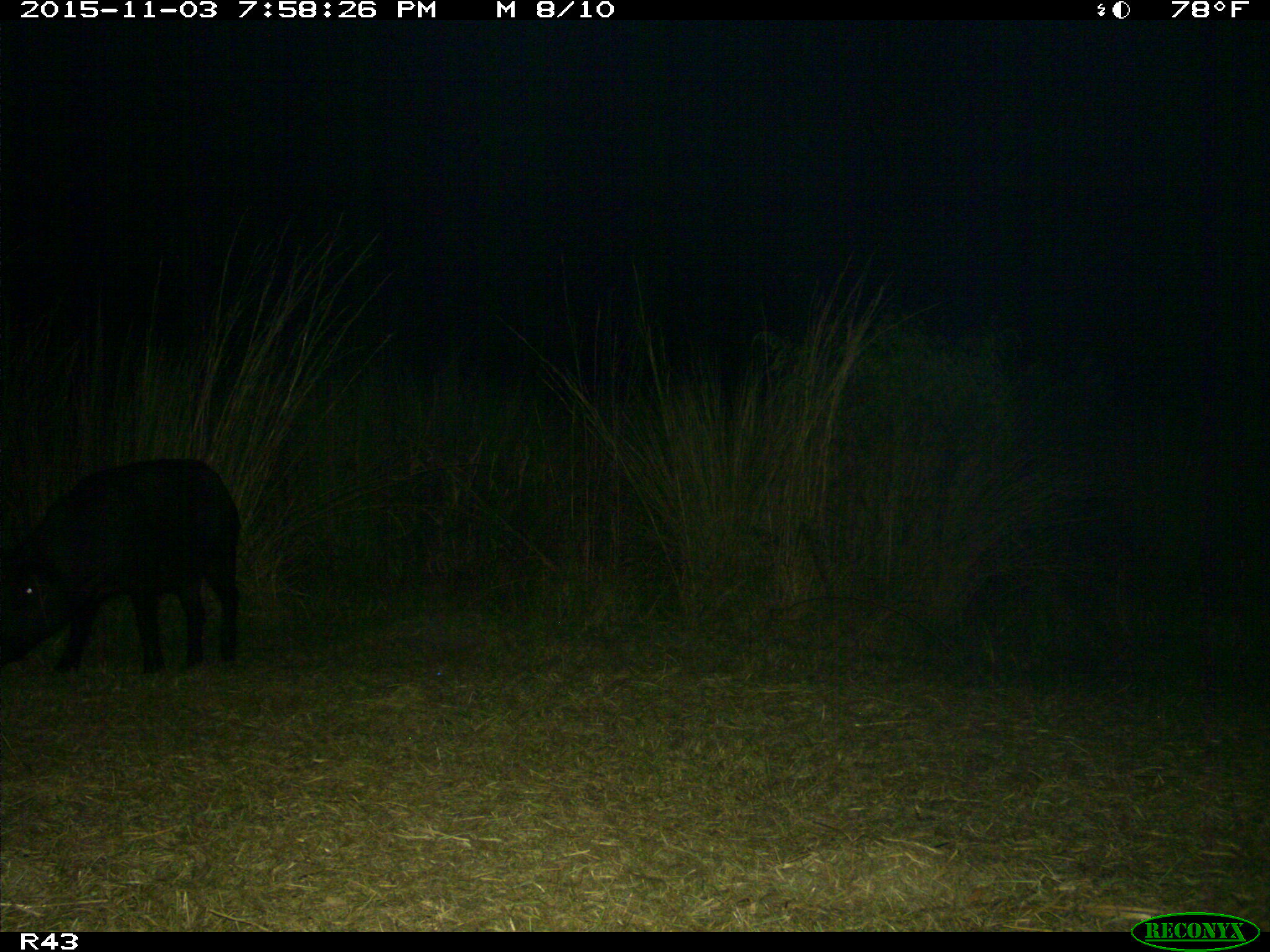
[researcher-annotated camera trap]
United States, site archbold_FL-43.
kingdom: Animalia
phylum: Chordata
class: Mammalia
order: Artiodactyla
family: Suidae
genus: Sus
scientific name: Sus scrofa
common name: wild boar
Sus scrofa (wild boar).